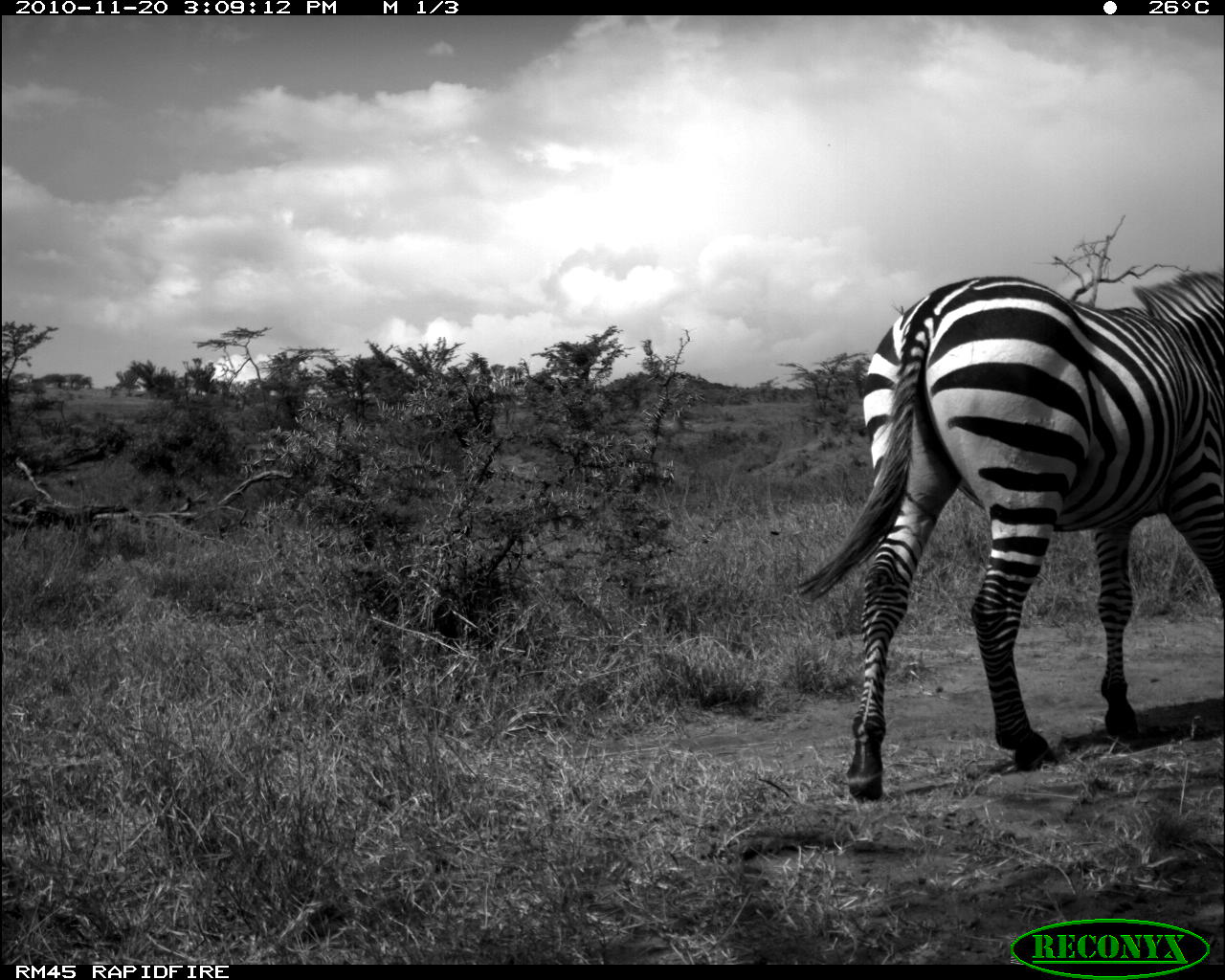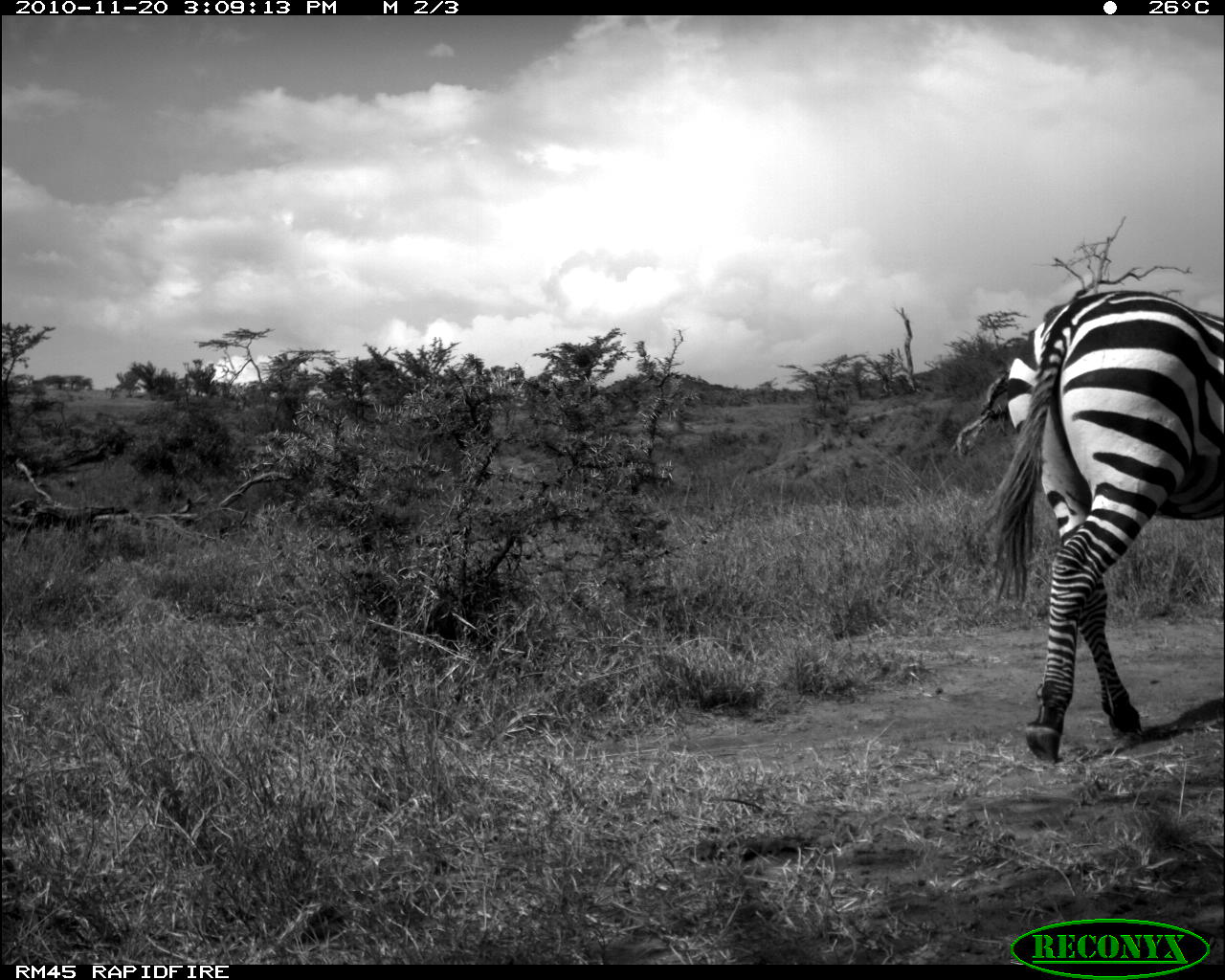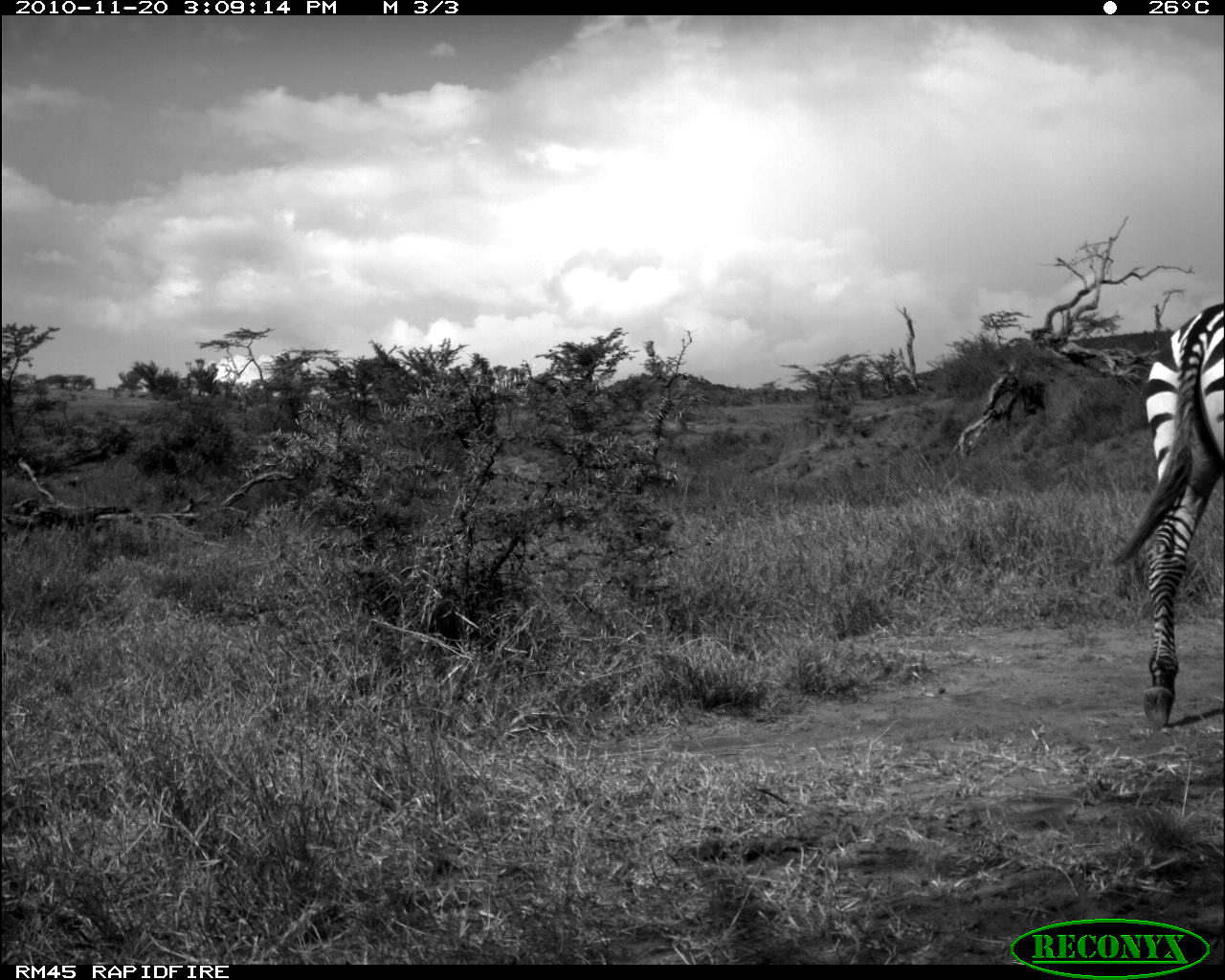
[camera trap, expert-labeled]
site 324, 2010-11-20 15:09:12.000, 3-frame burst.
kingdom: Animalia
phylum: Chordata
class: Mammalia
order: Perissodactyla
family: Equidae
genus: Equus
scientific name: Equus quagga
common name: plains zebra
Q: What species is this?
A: Equus quagga (plains zebra).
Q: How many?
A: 1.